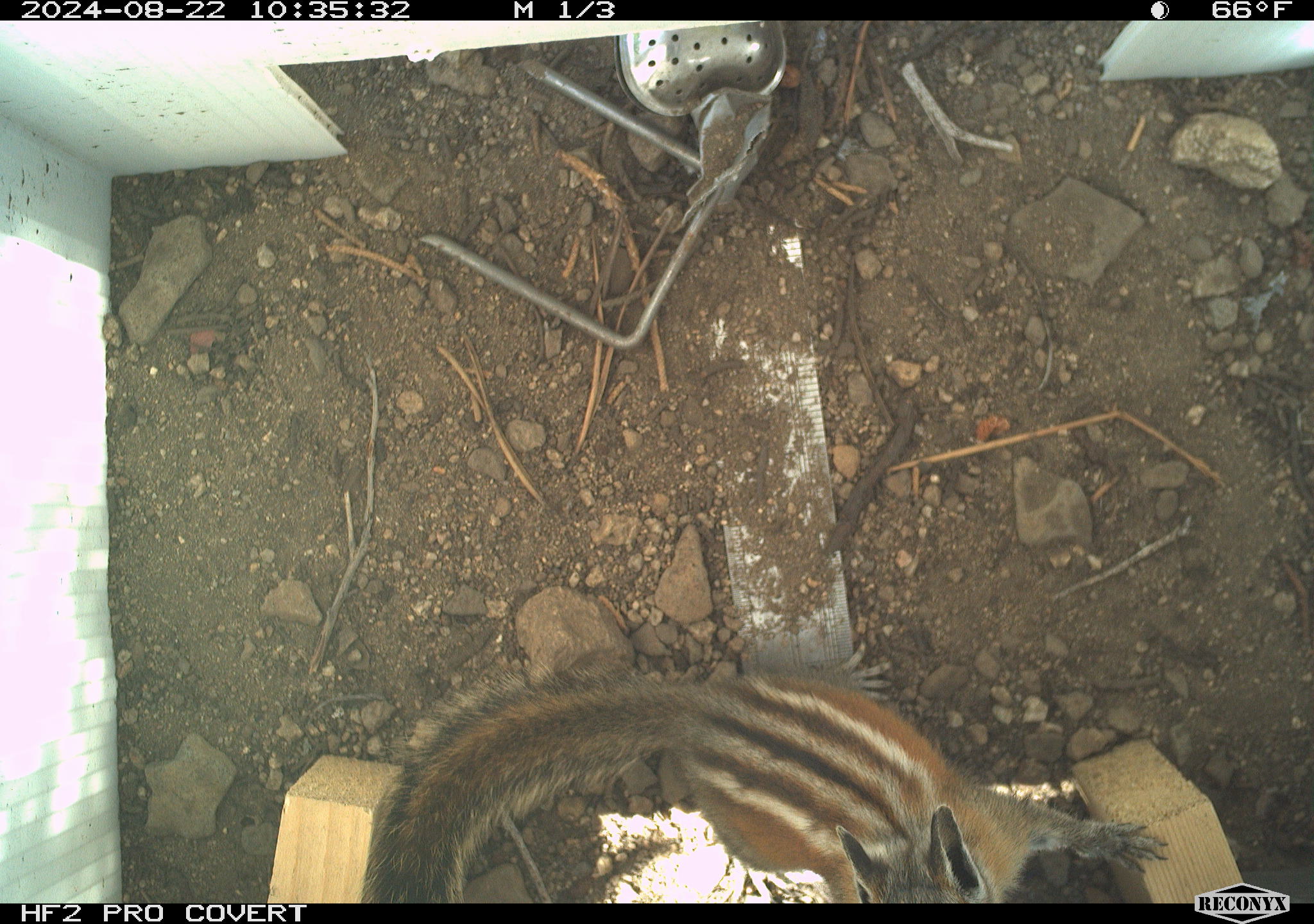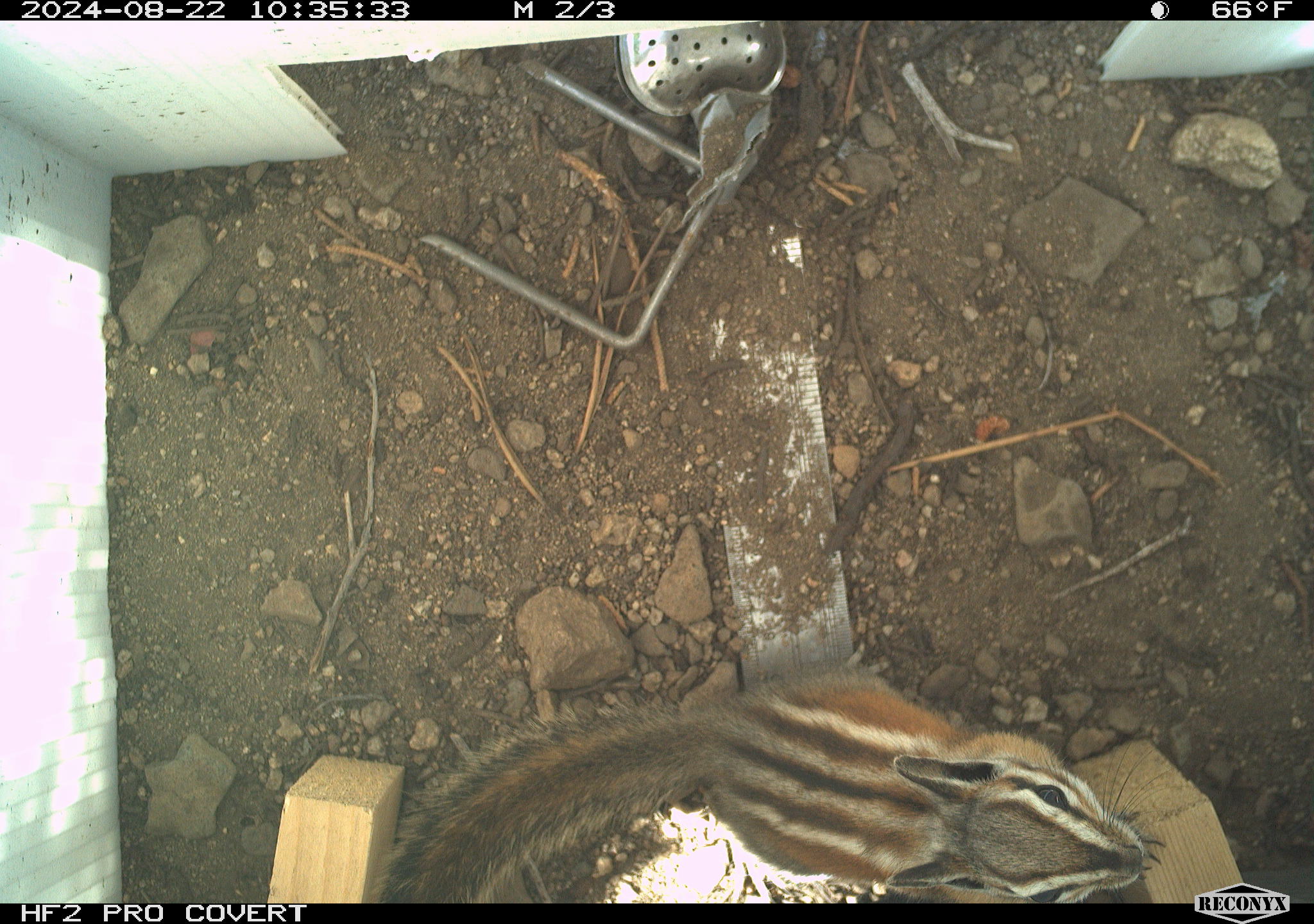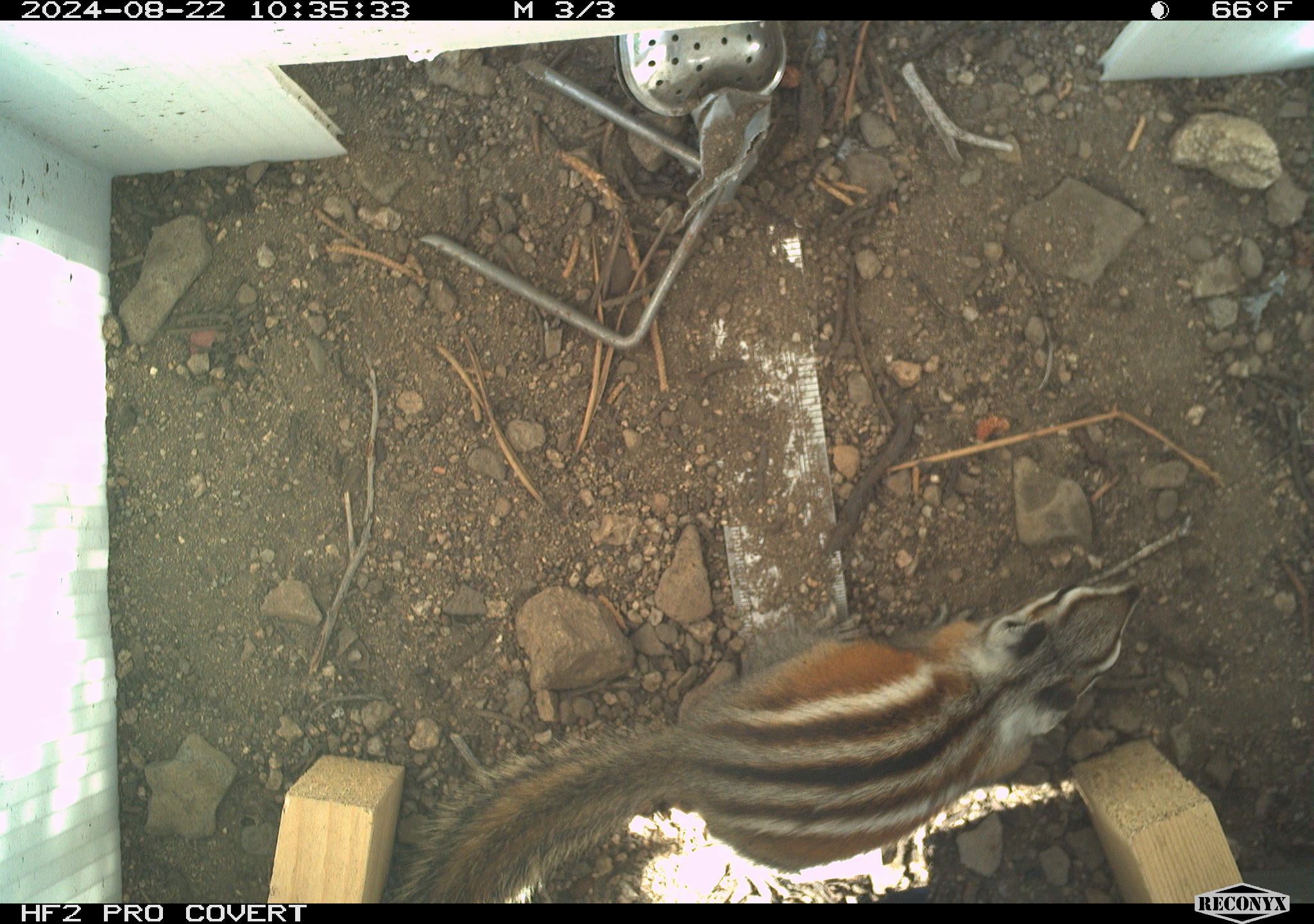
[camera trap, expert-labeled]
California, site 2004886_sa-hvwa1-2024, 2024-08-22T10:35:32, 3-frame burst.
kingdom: Animalia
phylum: Chordata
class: Mammalia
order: Rodentia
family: Sciuridae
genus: Neotamias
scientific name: Neotamias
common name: western chipmunks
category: neotamias species